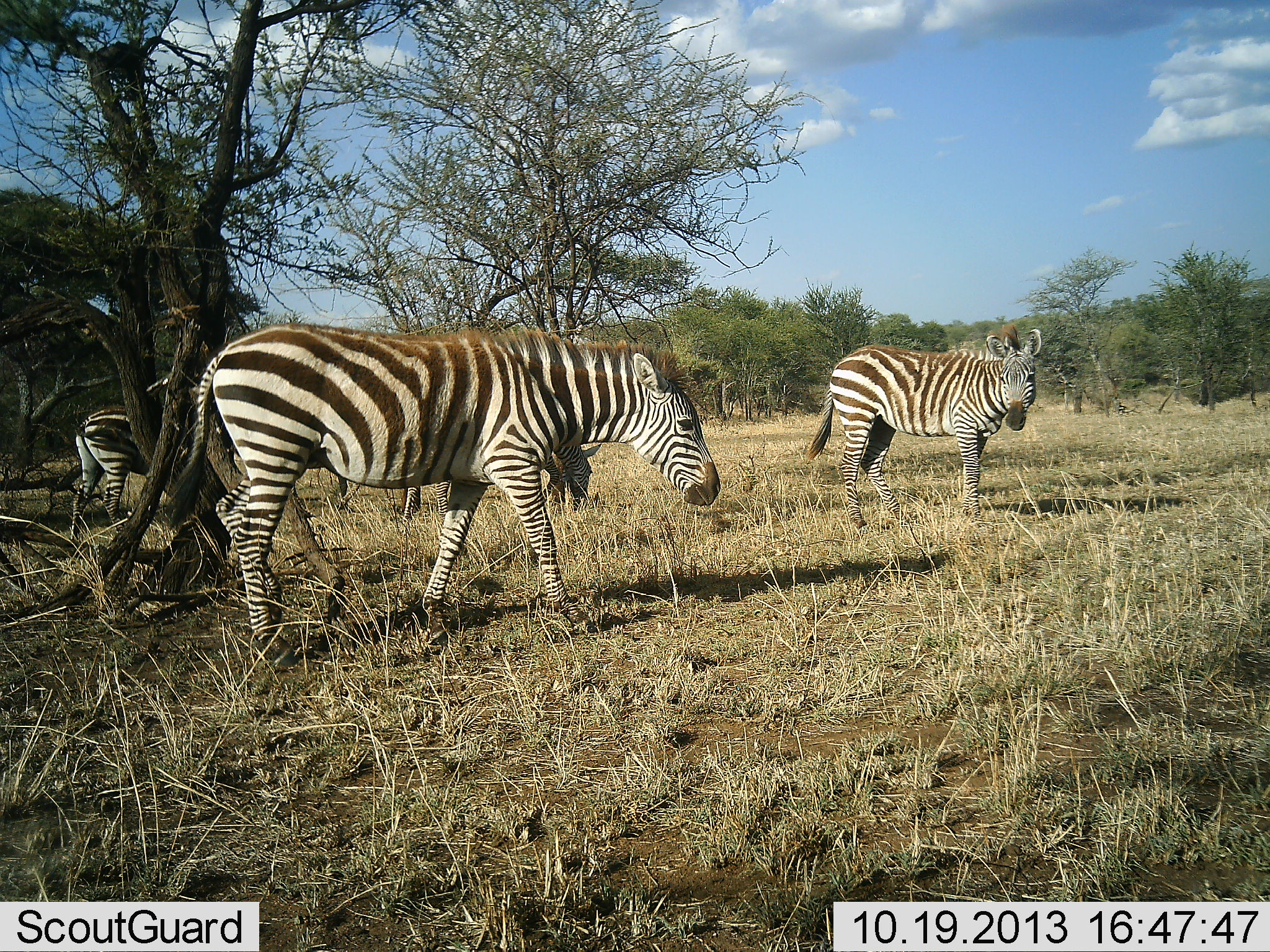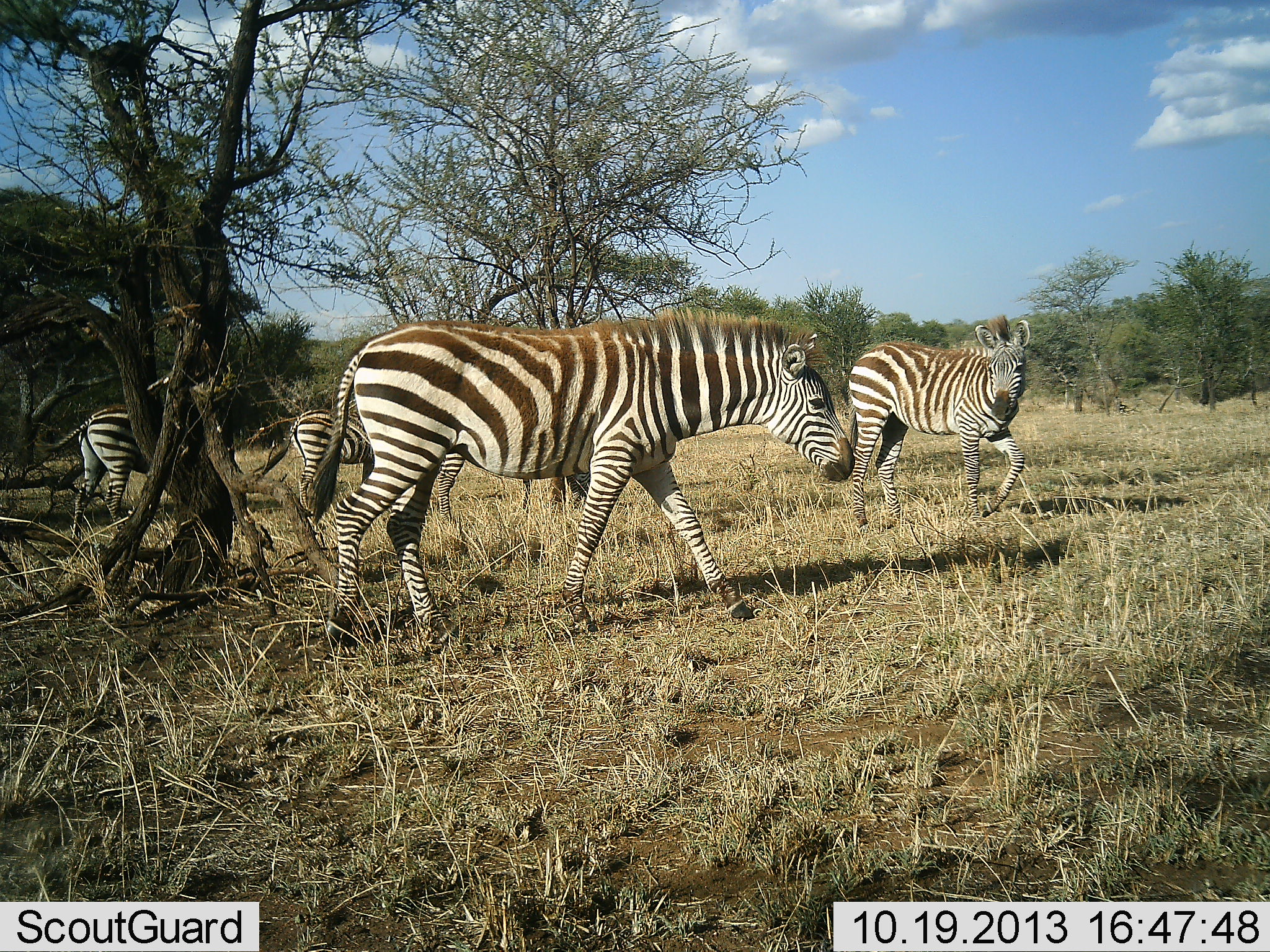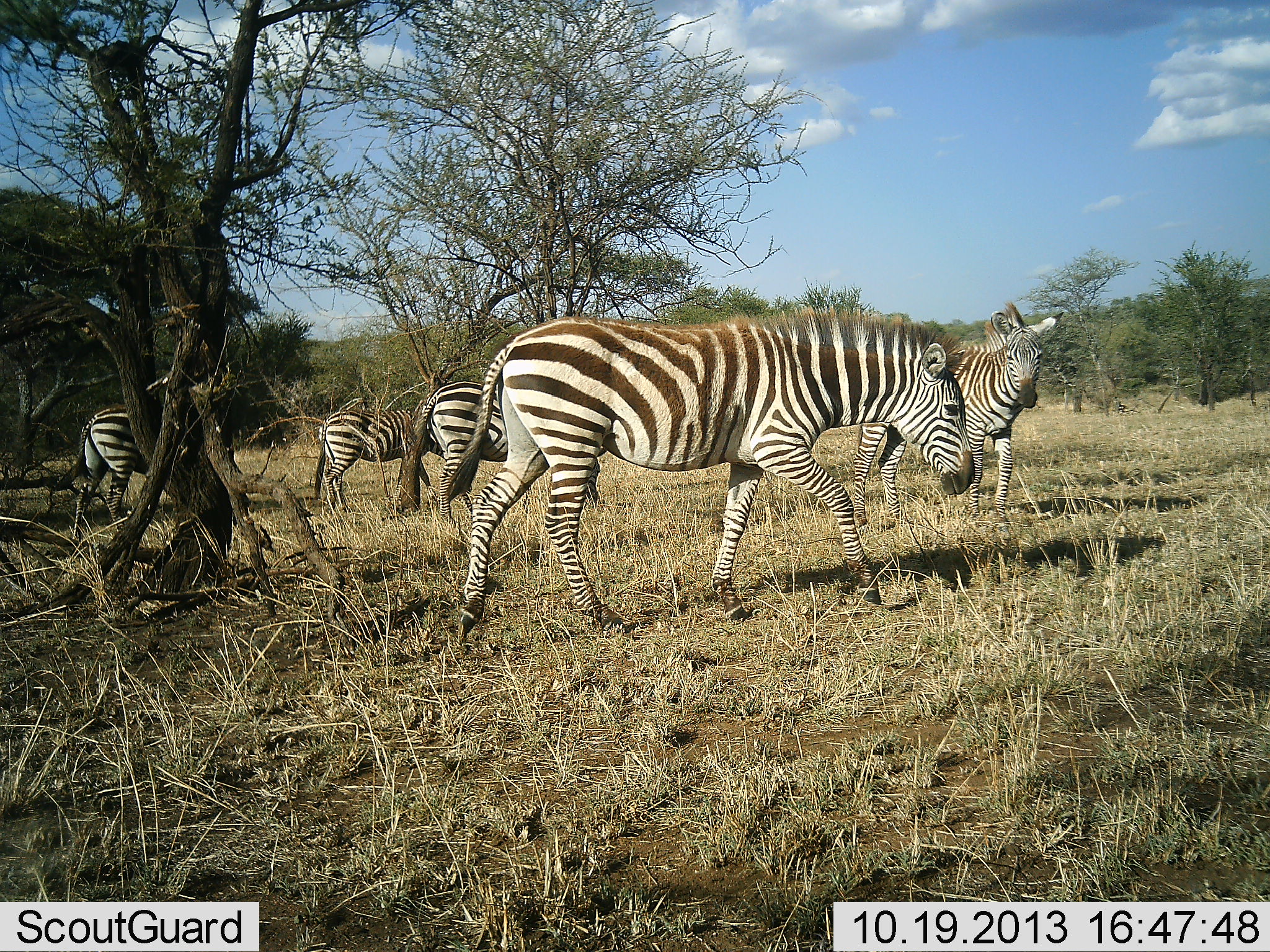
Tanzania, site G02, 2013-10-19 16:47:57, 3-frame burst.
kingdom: Animalia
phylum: Chordata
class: Mammalia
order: Perissodactyla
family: Equidae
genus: Equus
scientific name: Equus quagga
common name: plains zebra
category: zebra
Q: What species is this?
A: Zebra (plains zebra) (Equus quagga).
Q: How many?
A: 5.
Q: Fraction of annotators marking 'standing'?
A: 10%.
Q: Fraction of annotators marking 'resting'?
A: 0%.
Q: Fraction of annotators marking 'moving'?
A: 100%.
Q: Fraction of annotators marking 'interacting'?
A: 0%.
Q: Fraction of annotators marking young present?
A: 10%.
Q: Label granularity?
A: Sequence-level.